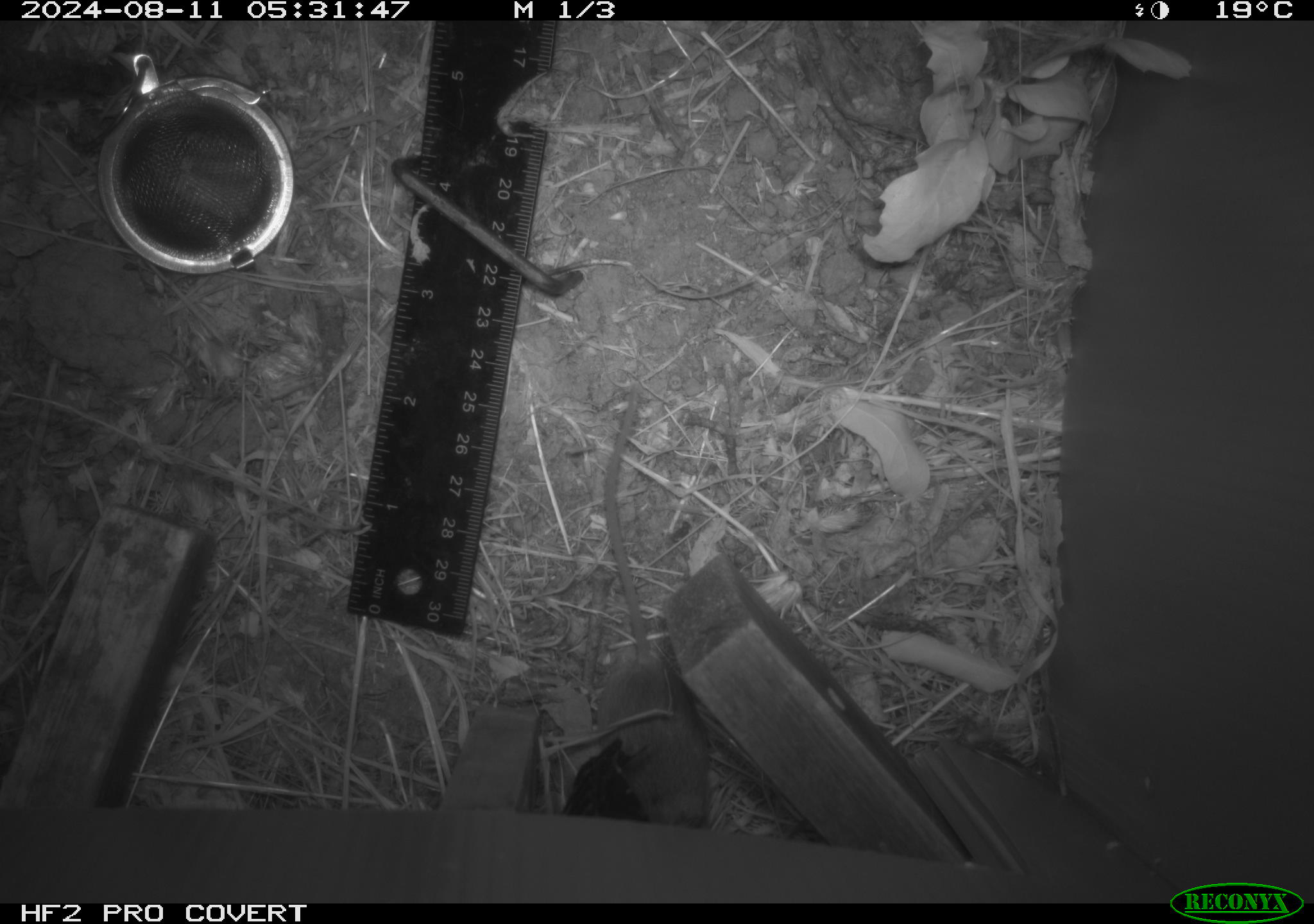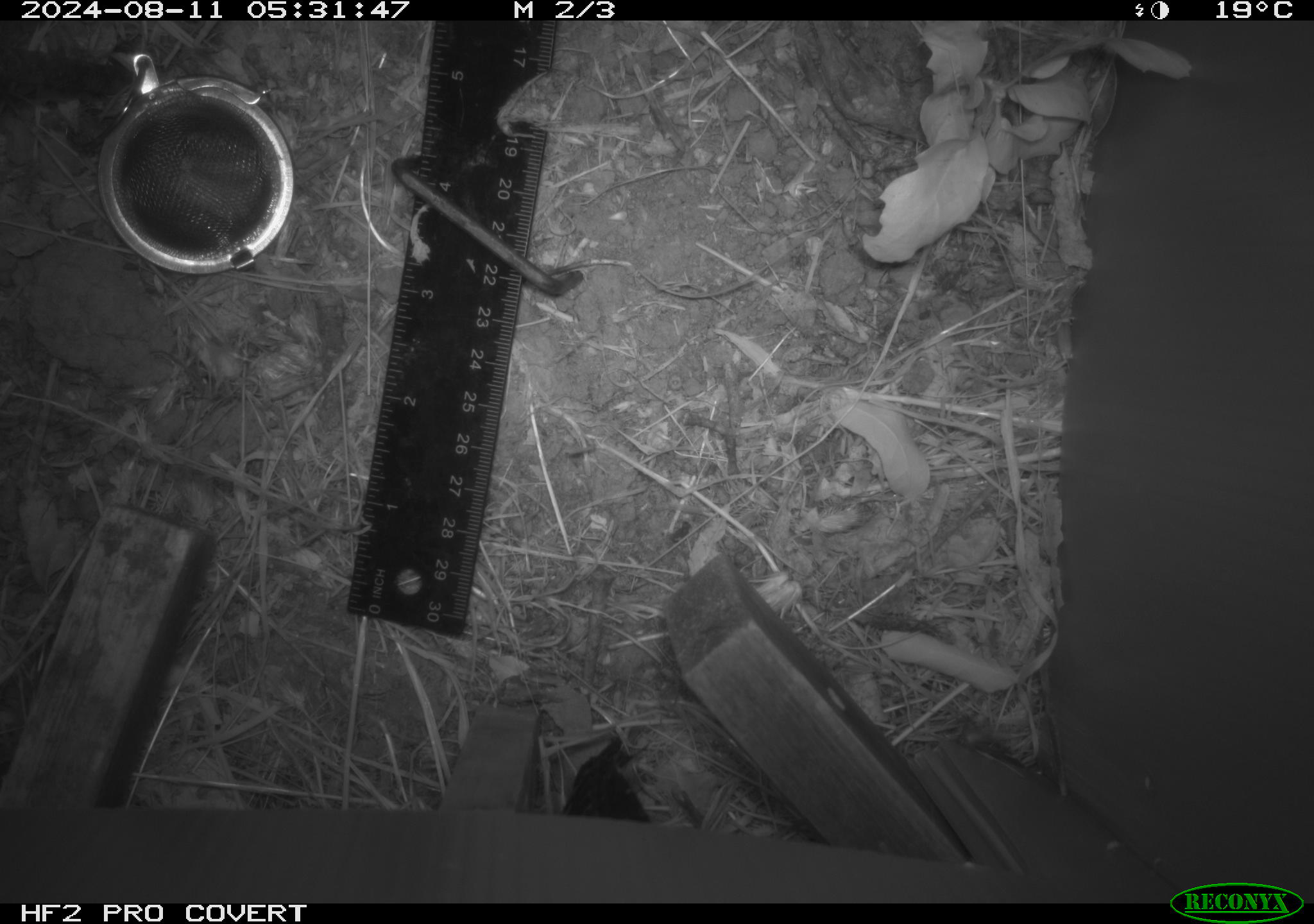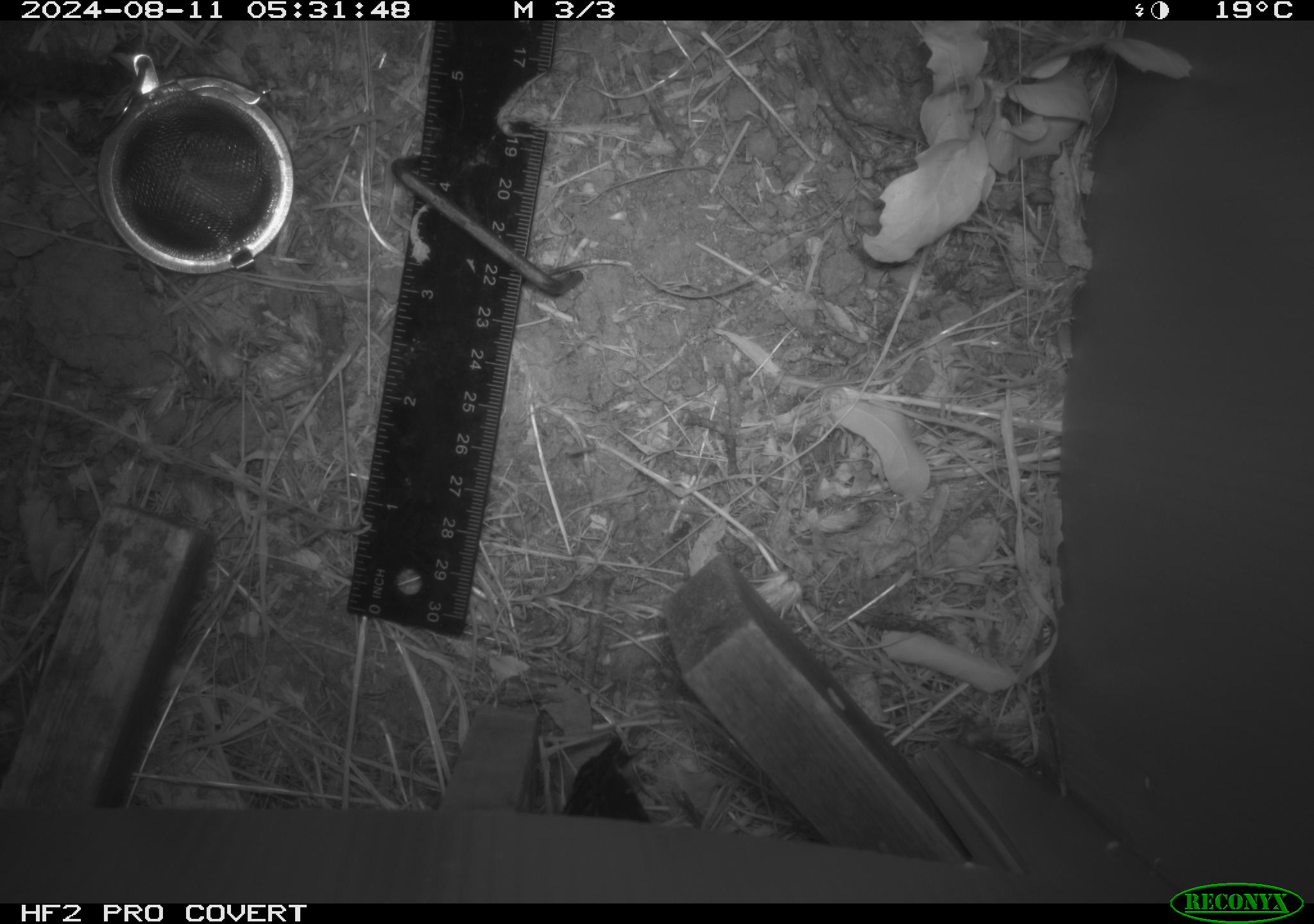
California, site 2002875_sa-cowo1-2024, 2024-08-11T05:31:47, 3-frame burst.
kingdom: Animalia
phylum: Chordata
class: Mammalia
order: Rodentia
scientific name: Rodentia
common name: mouse species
Mouse species (Rodentia).